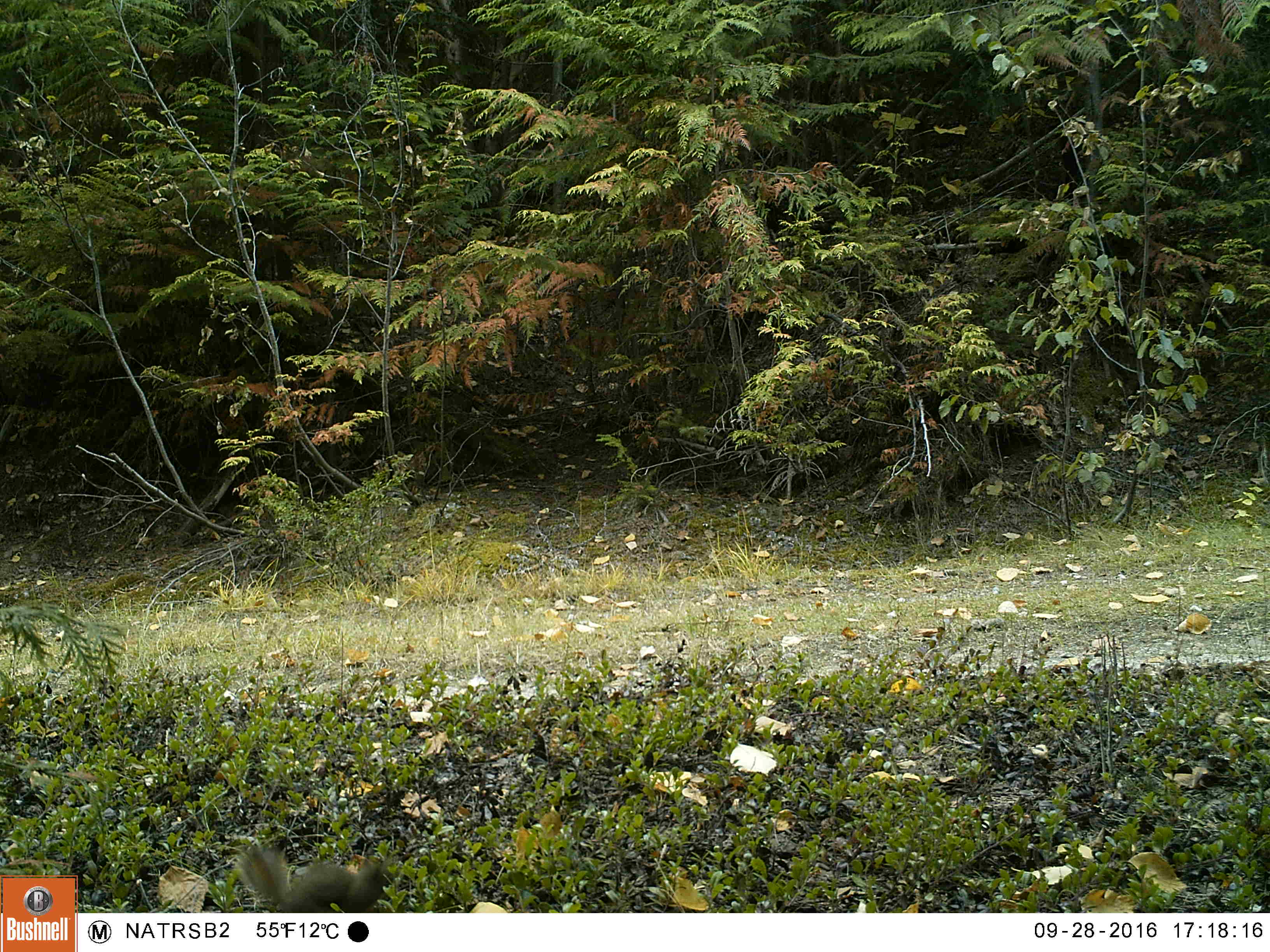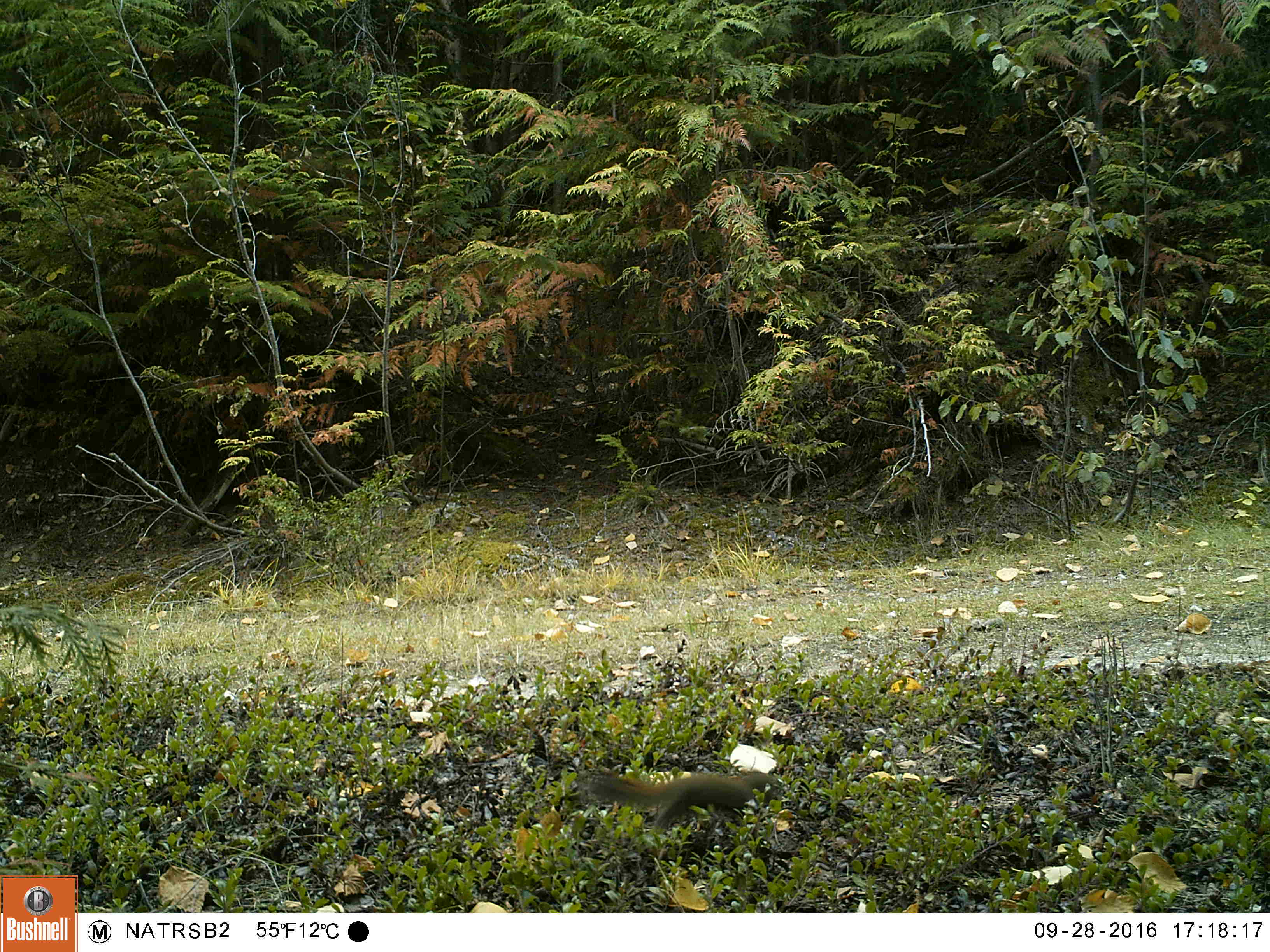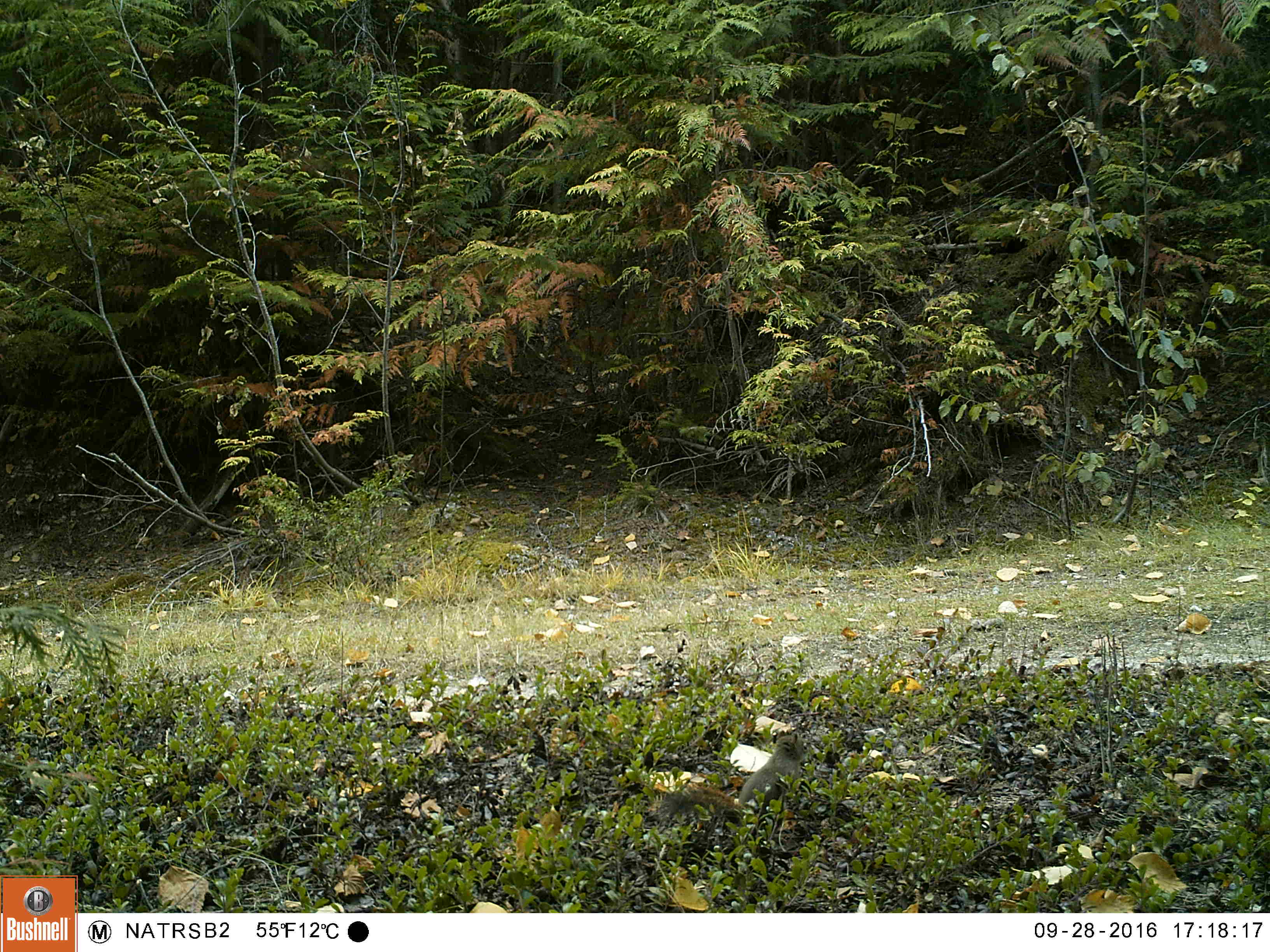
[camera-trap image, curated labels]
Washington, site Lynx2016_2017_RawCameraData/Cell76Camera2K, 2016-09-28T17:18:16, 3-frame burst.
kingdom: Animalia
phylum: Chordata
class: Mammalia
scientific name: Mammalia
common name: small mammal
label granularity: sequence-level